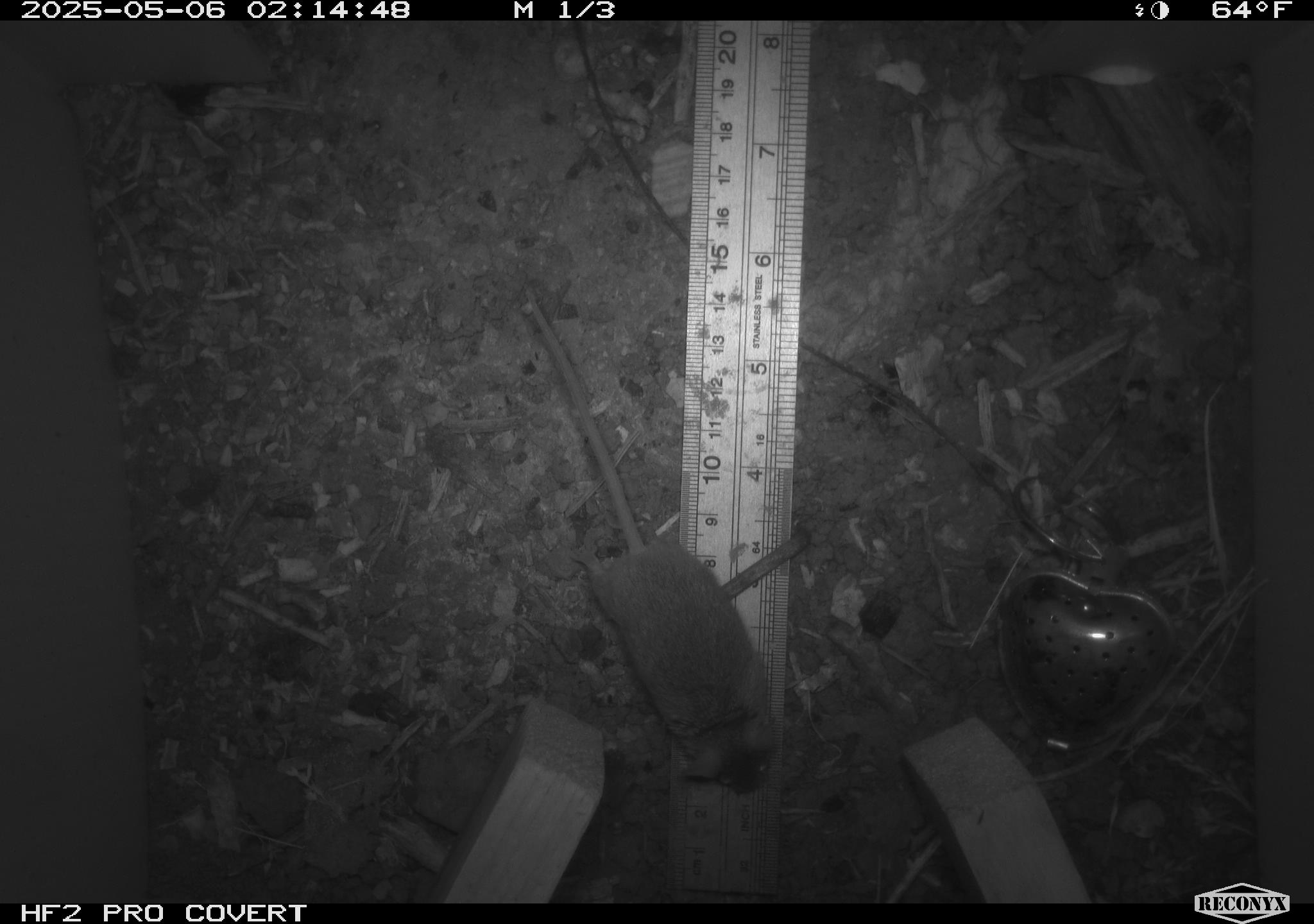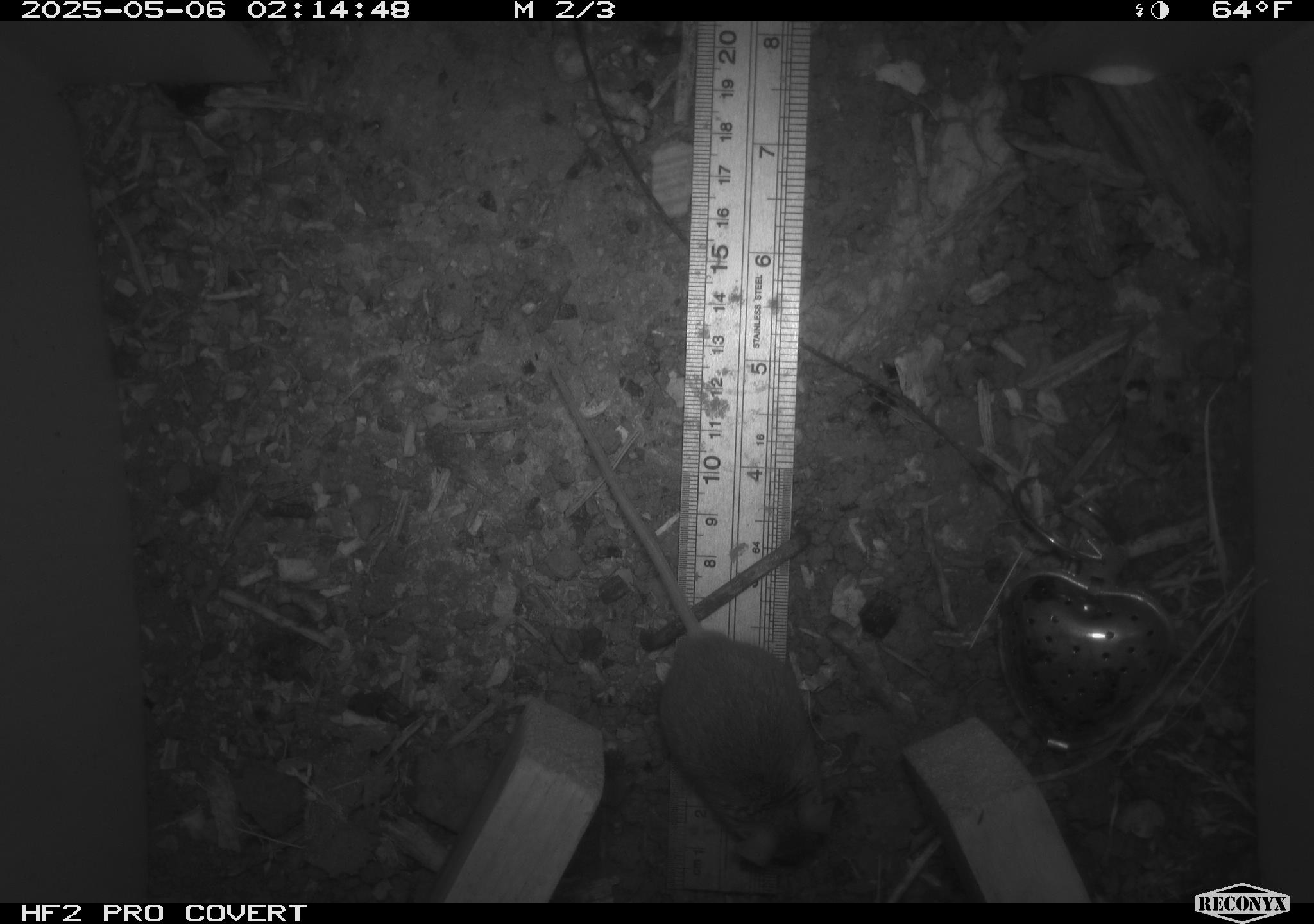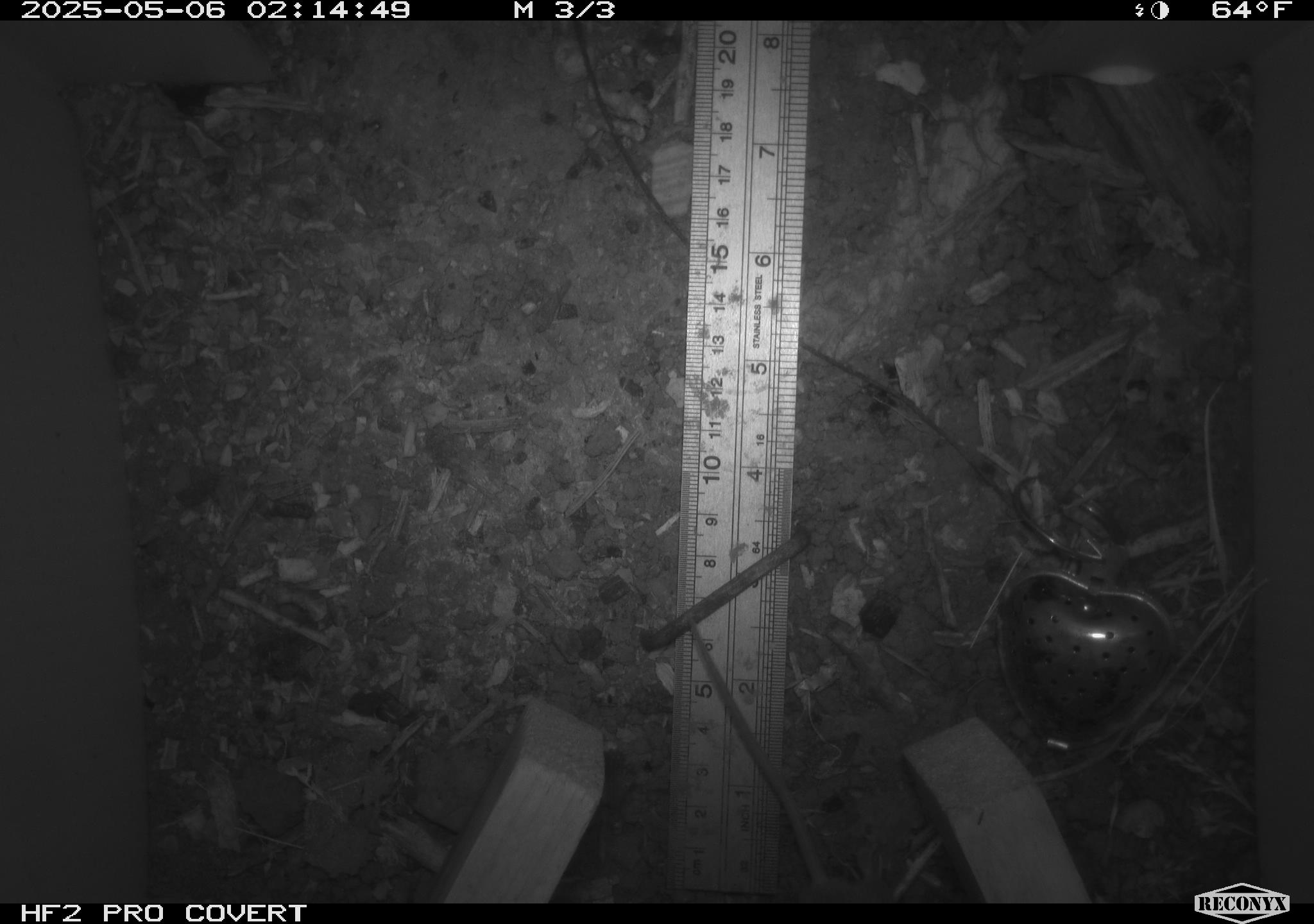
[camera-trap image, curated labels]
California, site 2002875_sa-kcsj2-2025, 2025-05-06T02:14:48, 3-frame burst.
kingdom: Animalia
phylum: Chordata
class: Mammalia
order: Rodentia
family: Muridae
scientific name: Muridae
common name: murids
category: muridae family